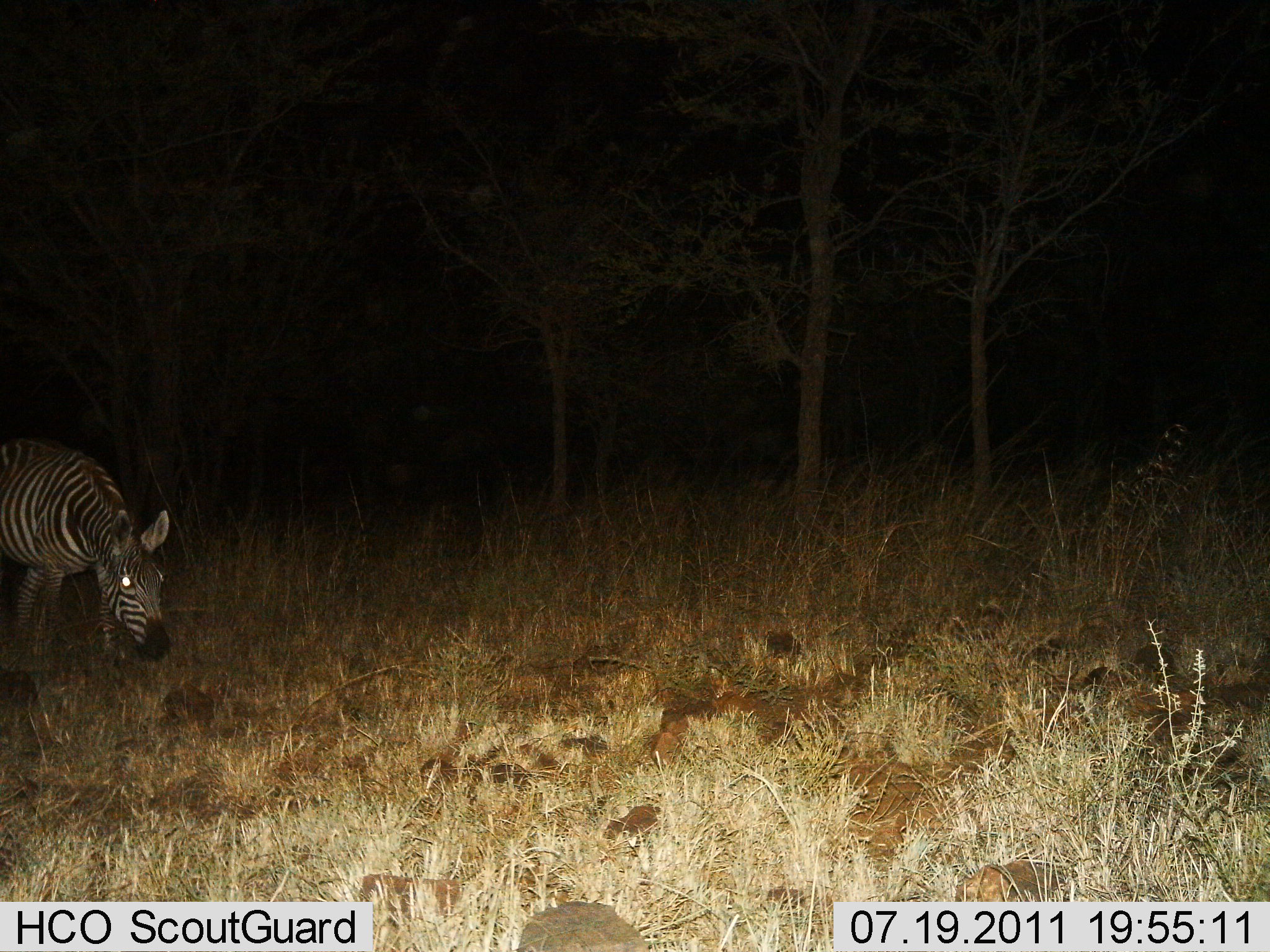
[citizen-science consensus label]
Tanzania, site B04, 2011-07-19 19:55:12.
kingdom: Animalia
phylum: Chordata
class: Mammalia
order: Perissodactyla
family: Equidae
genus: Equus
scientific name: Equus quagga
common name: plains zebra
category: zebra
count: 1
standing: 45%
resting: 0%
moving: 27%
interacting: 0%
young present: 0%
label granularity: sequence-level